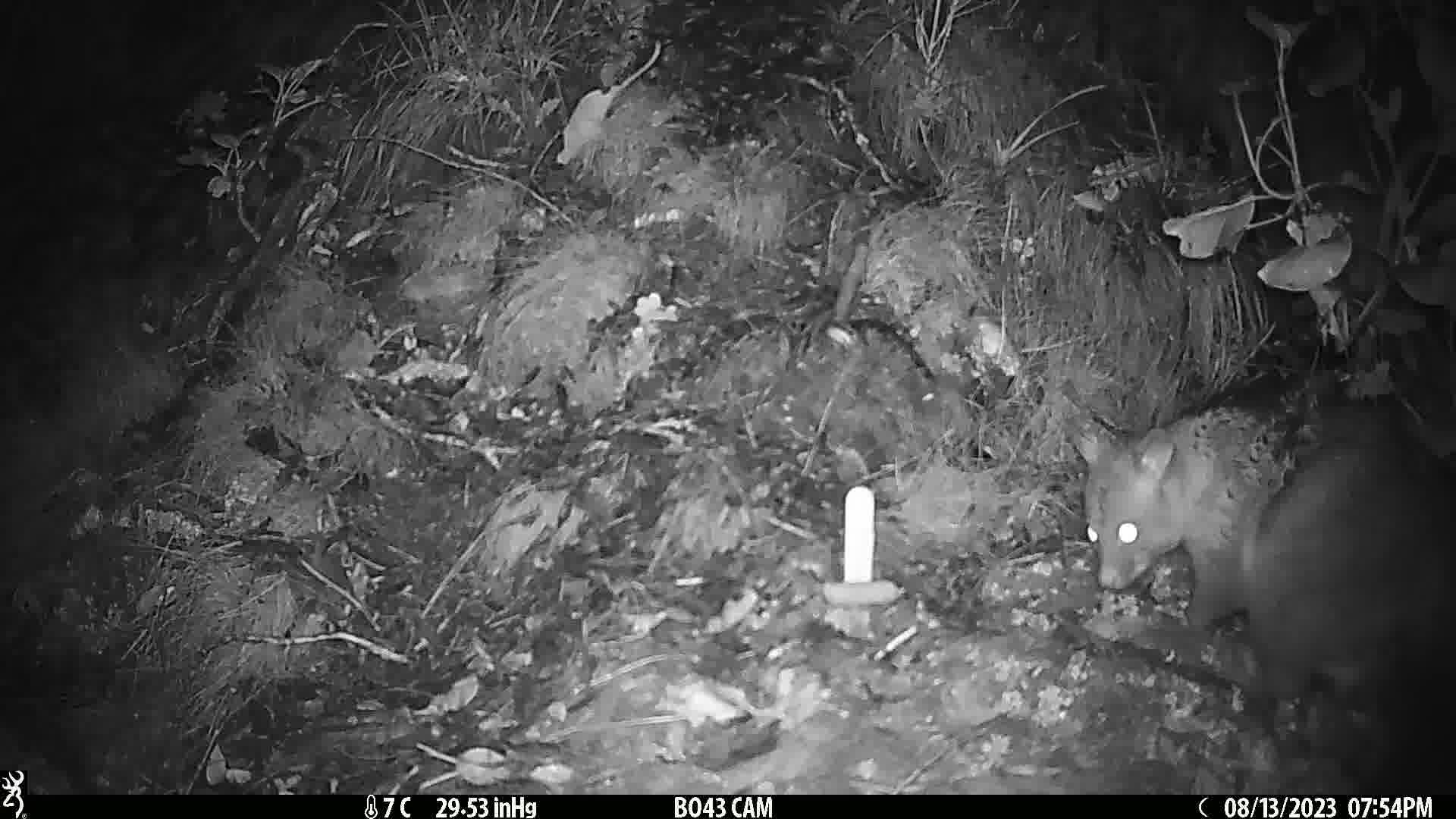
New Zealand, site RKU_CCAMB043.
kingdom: Animalia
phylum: Chordata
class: Mammalia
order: Diprotodontia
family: Phalangeridae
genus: Trichosurus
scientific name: Trichosurus vulpecula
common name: common brushtail possum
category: possum